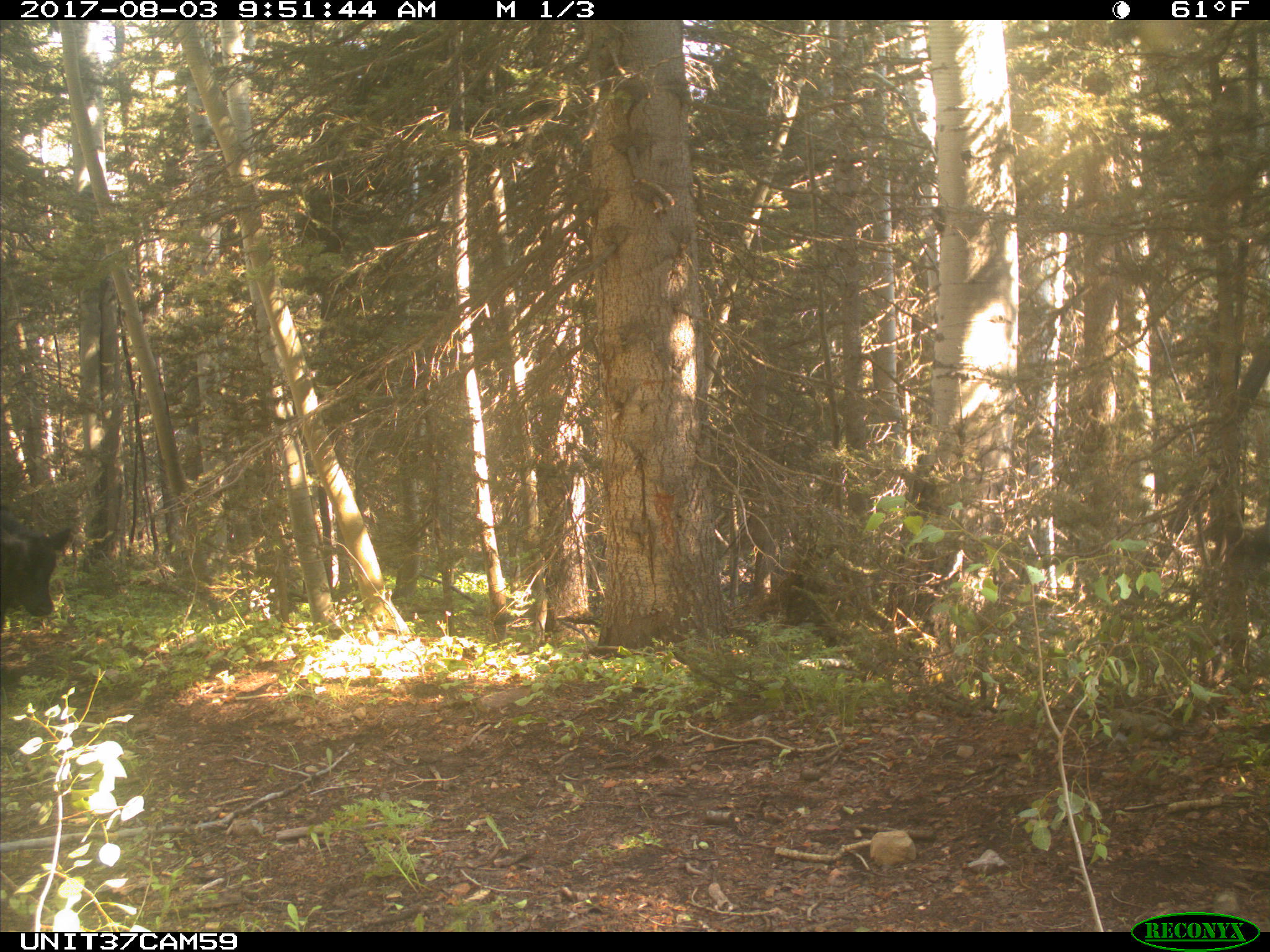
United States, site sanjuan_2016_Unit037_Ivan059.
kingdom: Animalia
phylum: Chordata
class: Mammalia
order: Artiodactyla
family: Bovidae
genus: Bos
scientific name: Bos taurus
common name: domestic cow